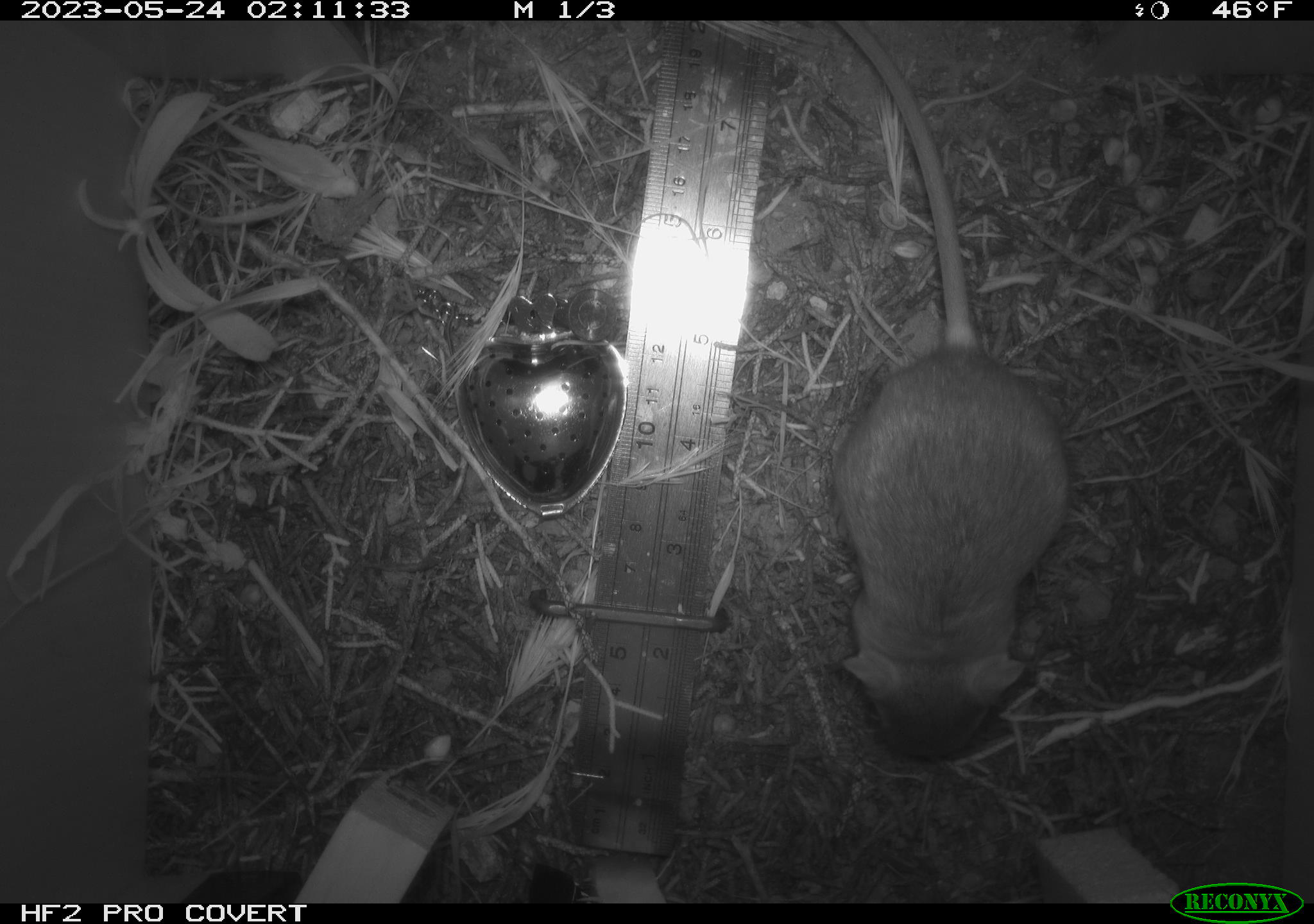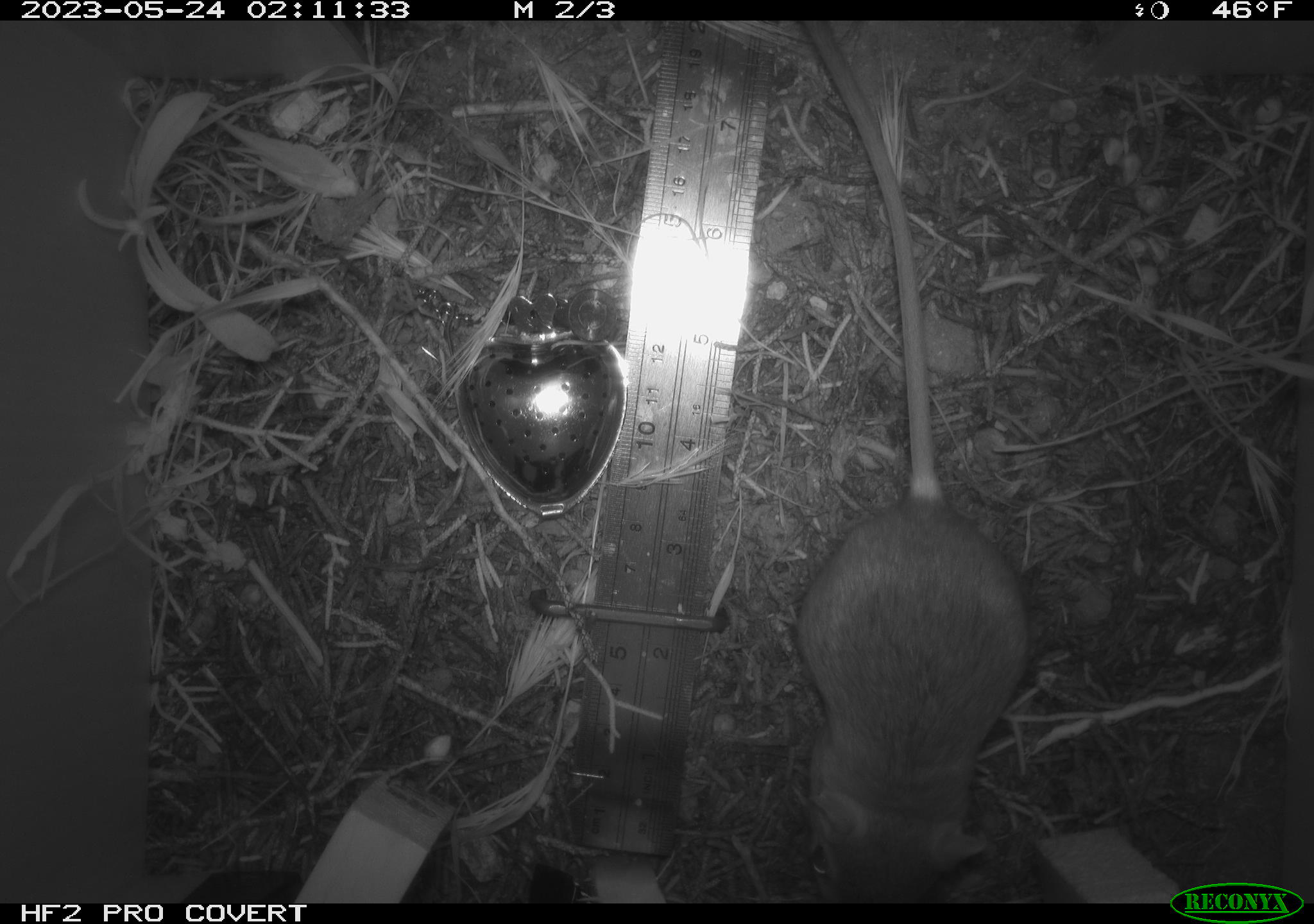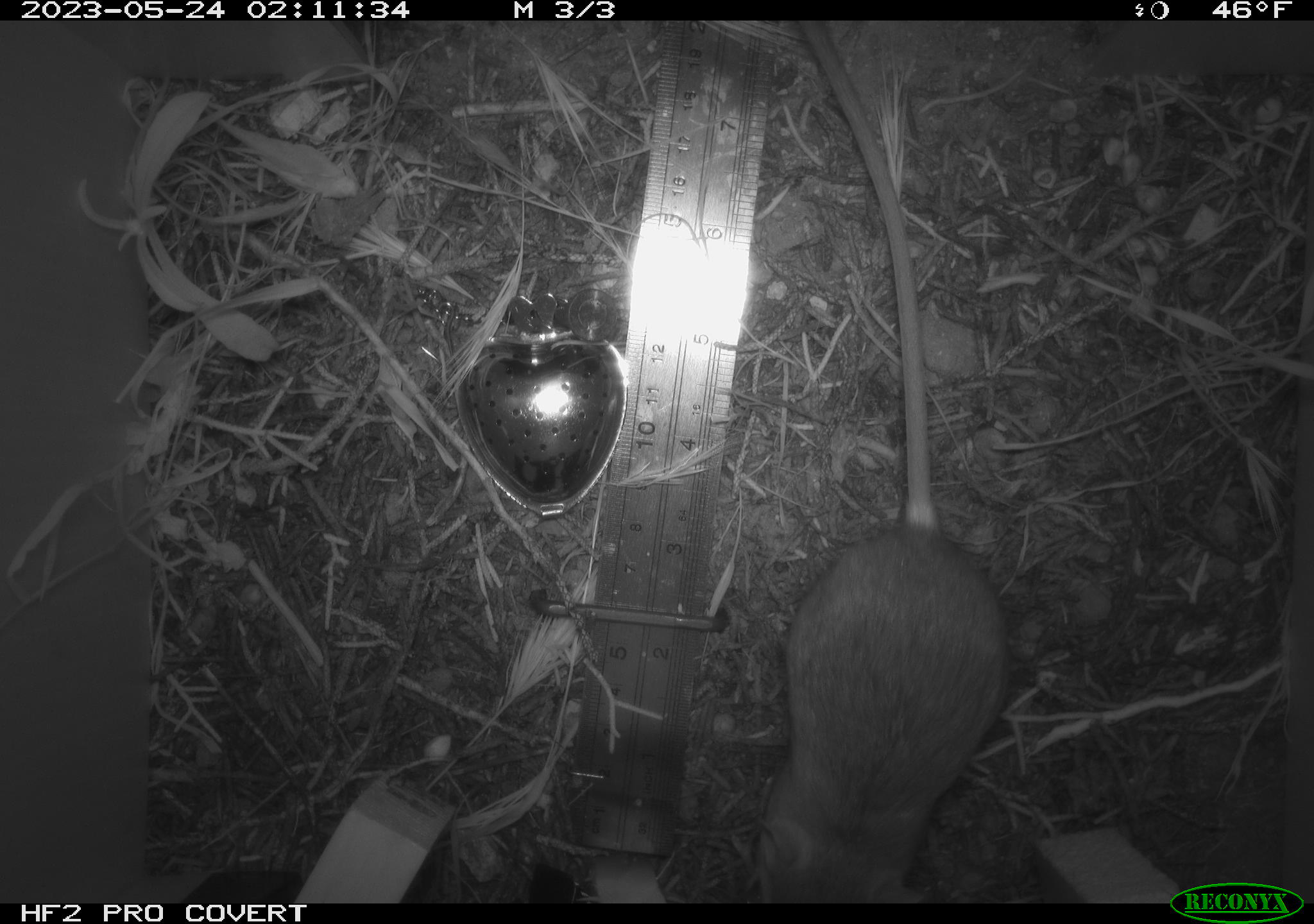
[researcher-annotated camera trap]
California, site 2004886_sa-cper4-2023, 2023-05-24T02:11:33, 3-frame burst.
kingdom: Animalia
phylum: Chordata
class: Mammalia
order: Rodentia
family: Heteromyidae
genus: Dipodomys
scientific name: Dipodomys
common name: kangaroo rats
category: dipodomys species